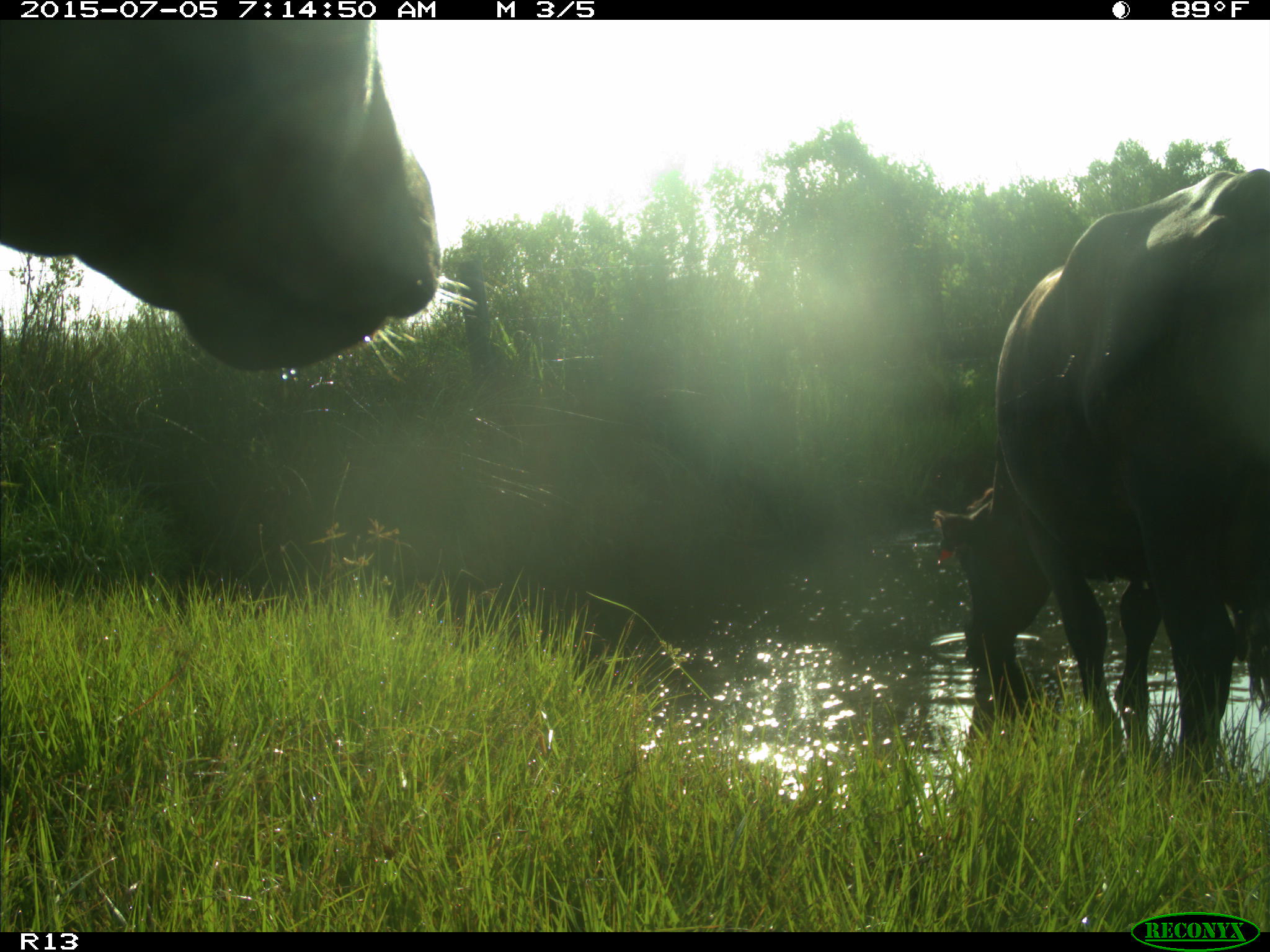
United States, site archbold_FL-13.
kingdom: Animalia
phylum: Chordata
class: Mammalia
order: Artiodactyla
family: Bovidae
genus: Bos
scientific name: Bos taurus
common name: domestic cow